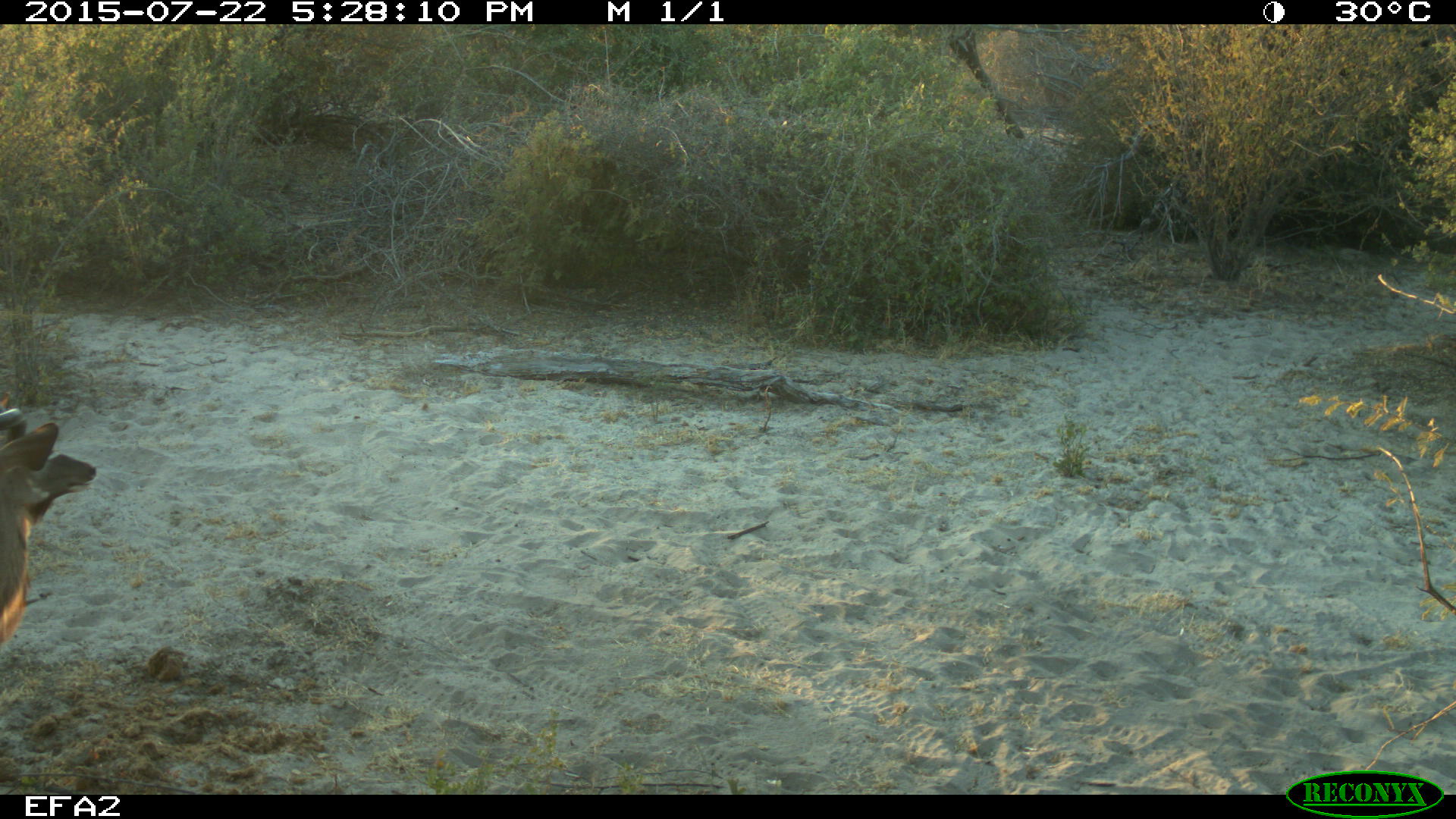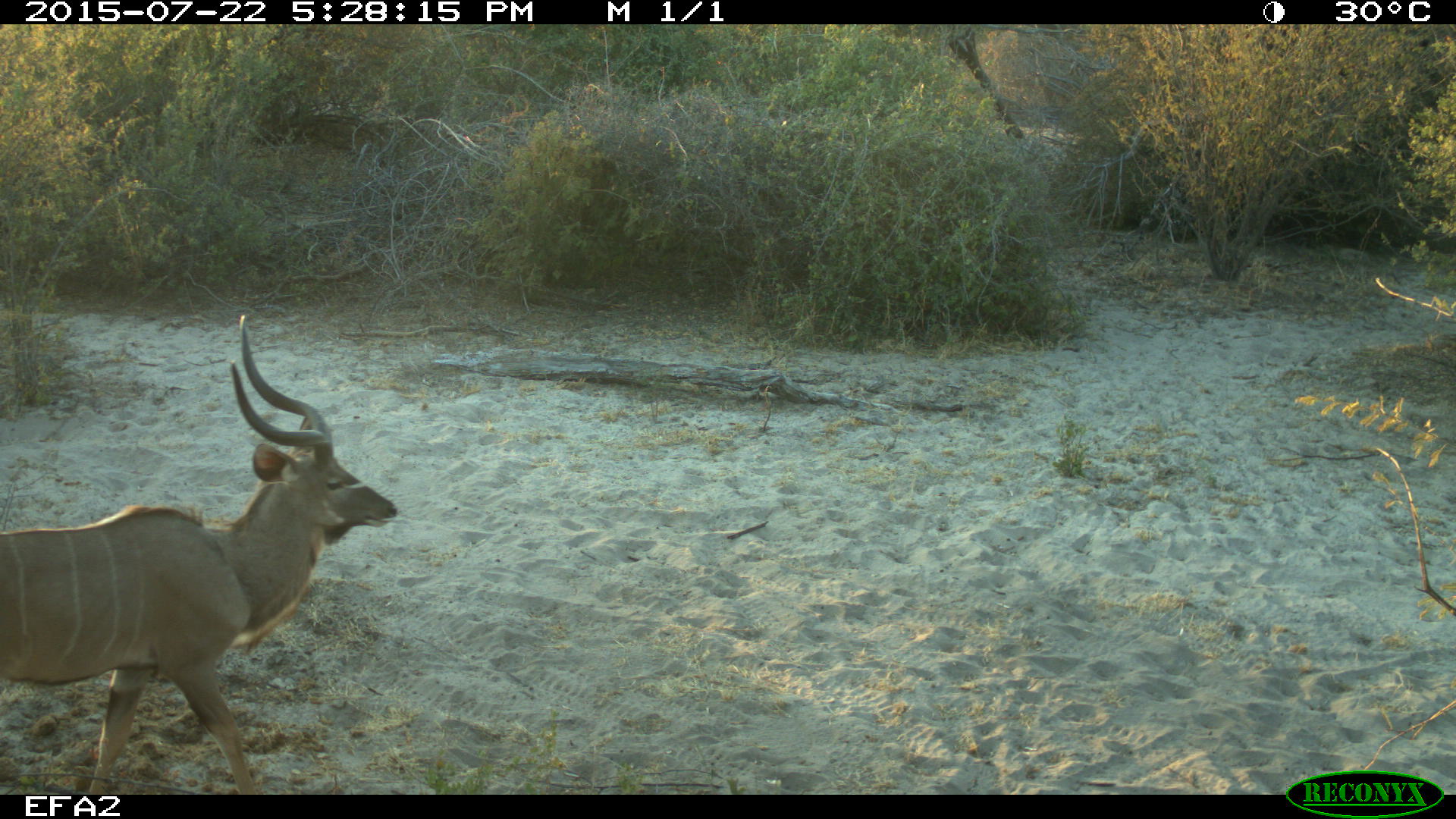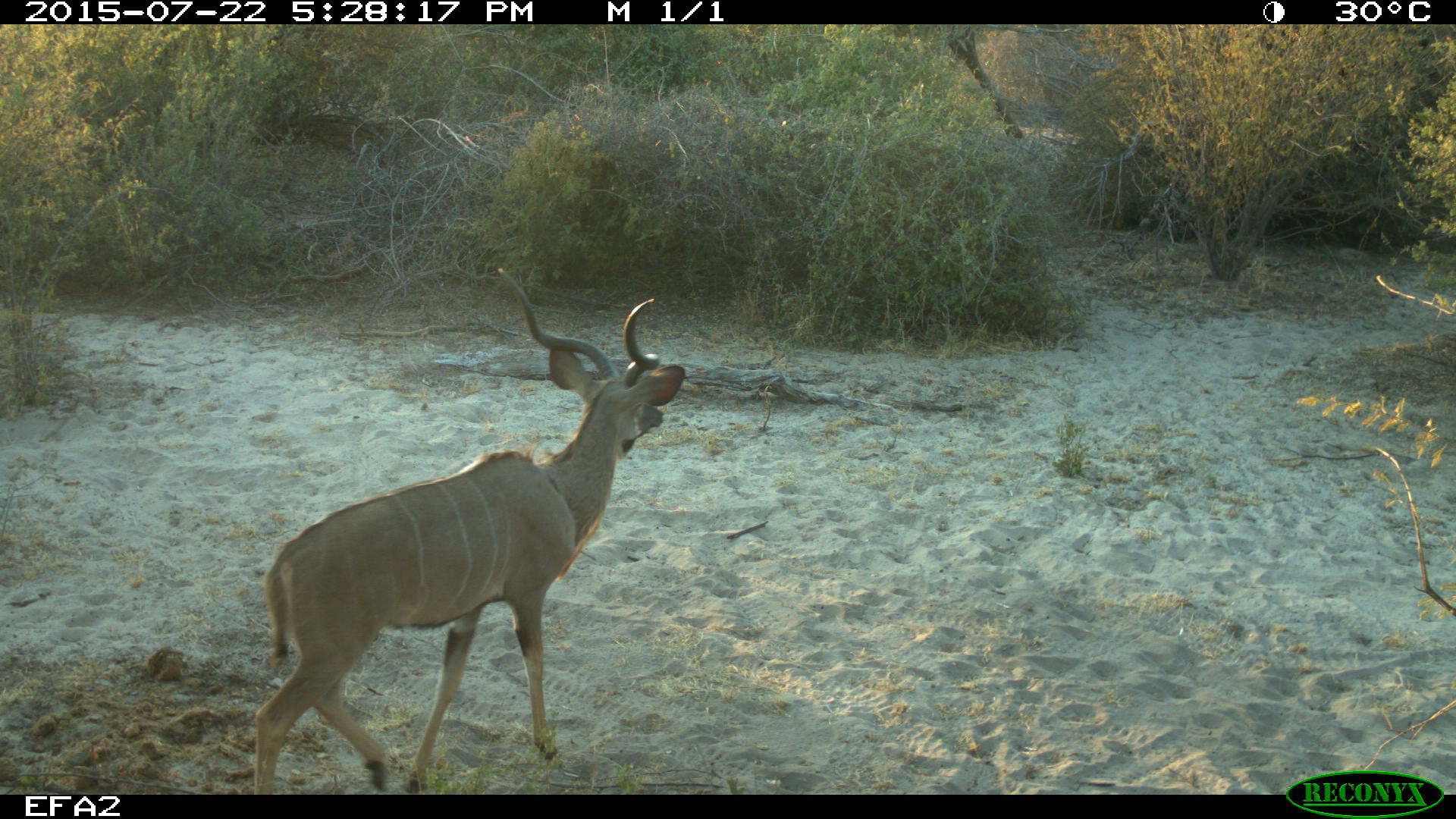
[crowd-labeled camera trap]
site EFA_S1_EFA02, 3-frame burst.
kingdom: Animalia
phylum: Chordata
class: Mammalia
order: Artiodactyla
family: Bovidae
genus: Tragelaphus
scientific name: Tragelaphus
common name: kudu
Kudu (Tragelaphus), count 1. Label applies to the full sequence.